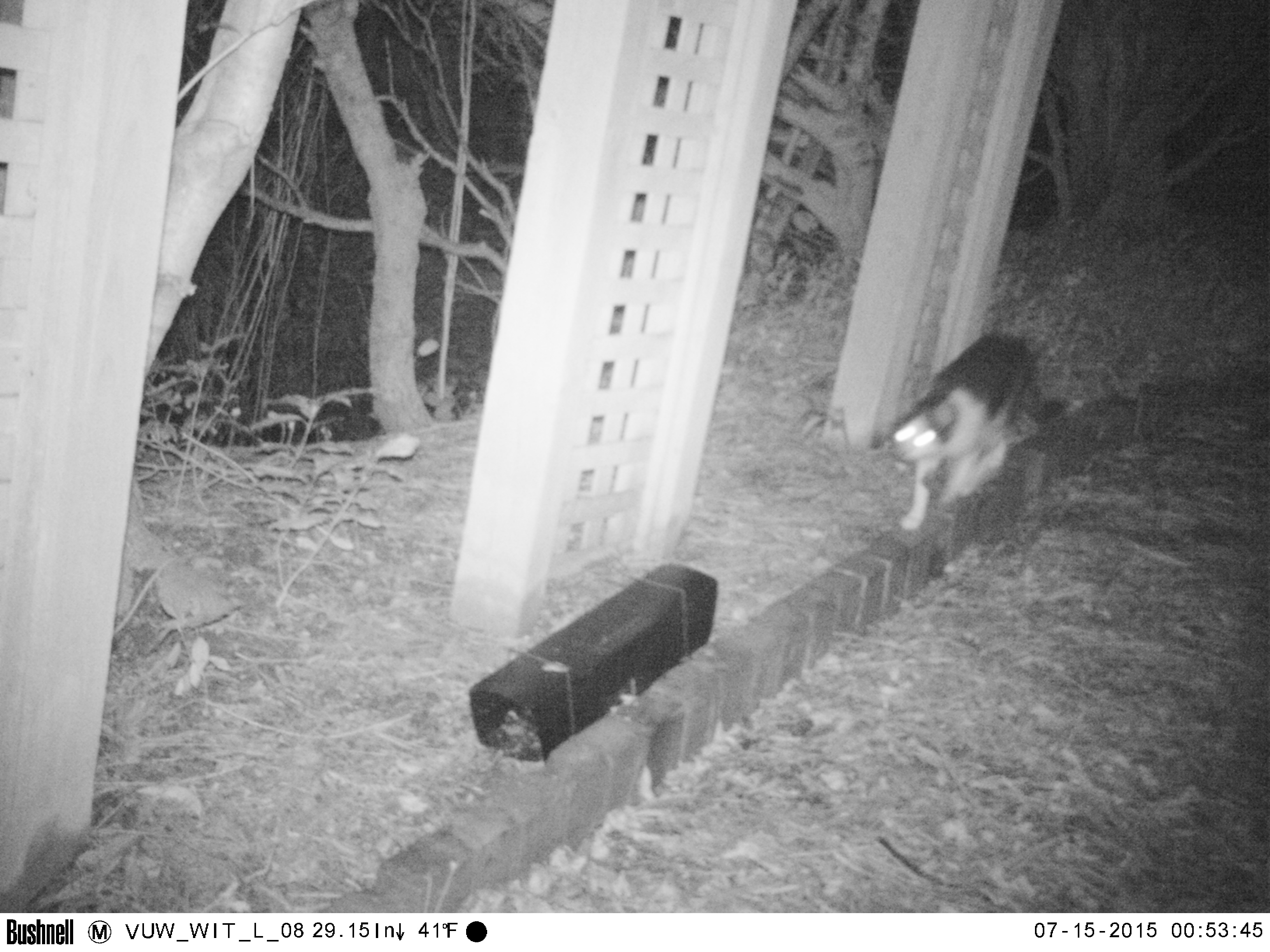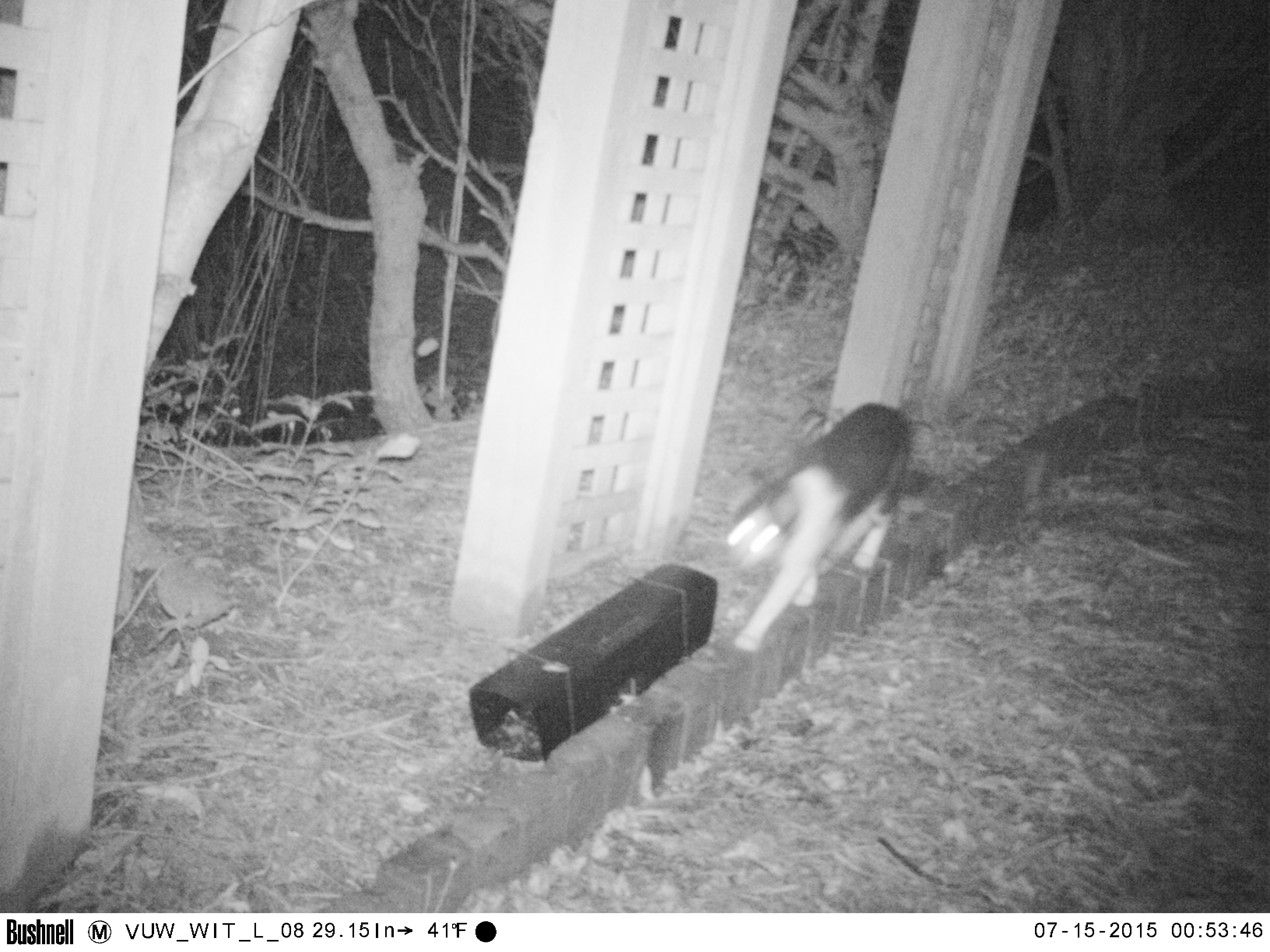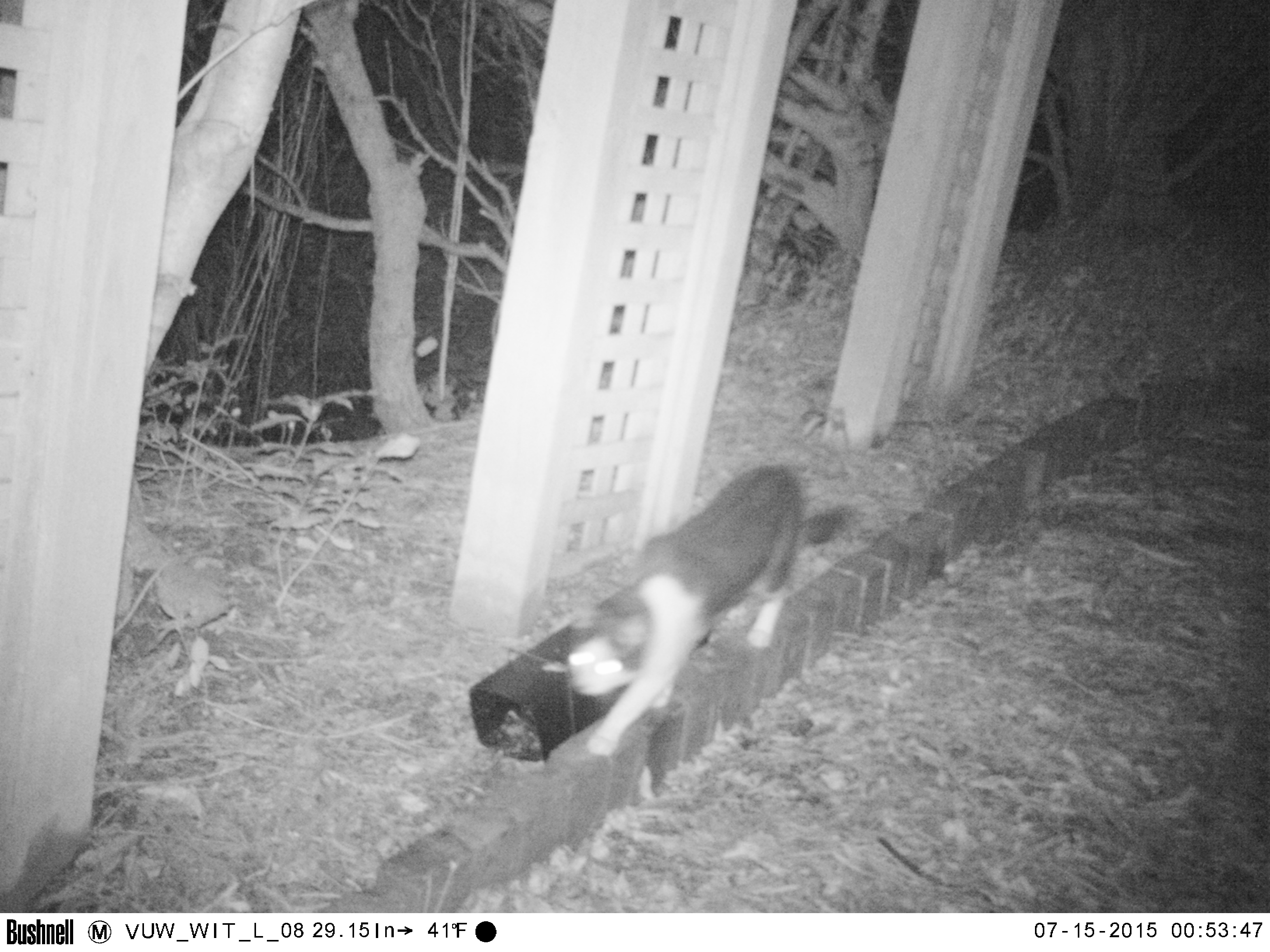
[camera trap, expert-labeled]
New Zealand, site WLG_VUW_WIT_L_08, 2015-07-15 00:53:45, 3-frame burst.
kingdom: Animalia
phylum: Chordata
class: Mammalia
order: Carnivora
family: Felidae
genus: Felis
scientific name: Felis catus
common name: domestic cat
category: cat